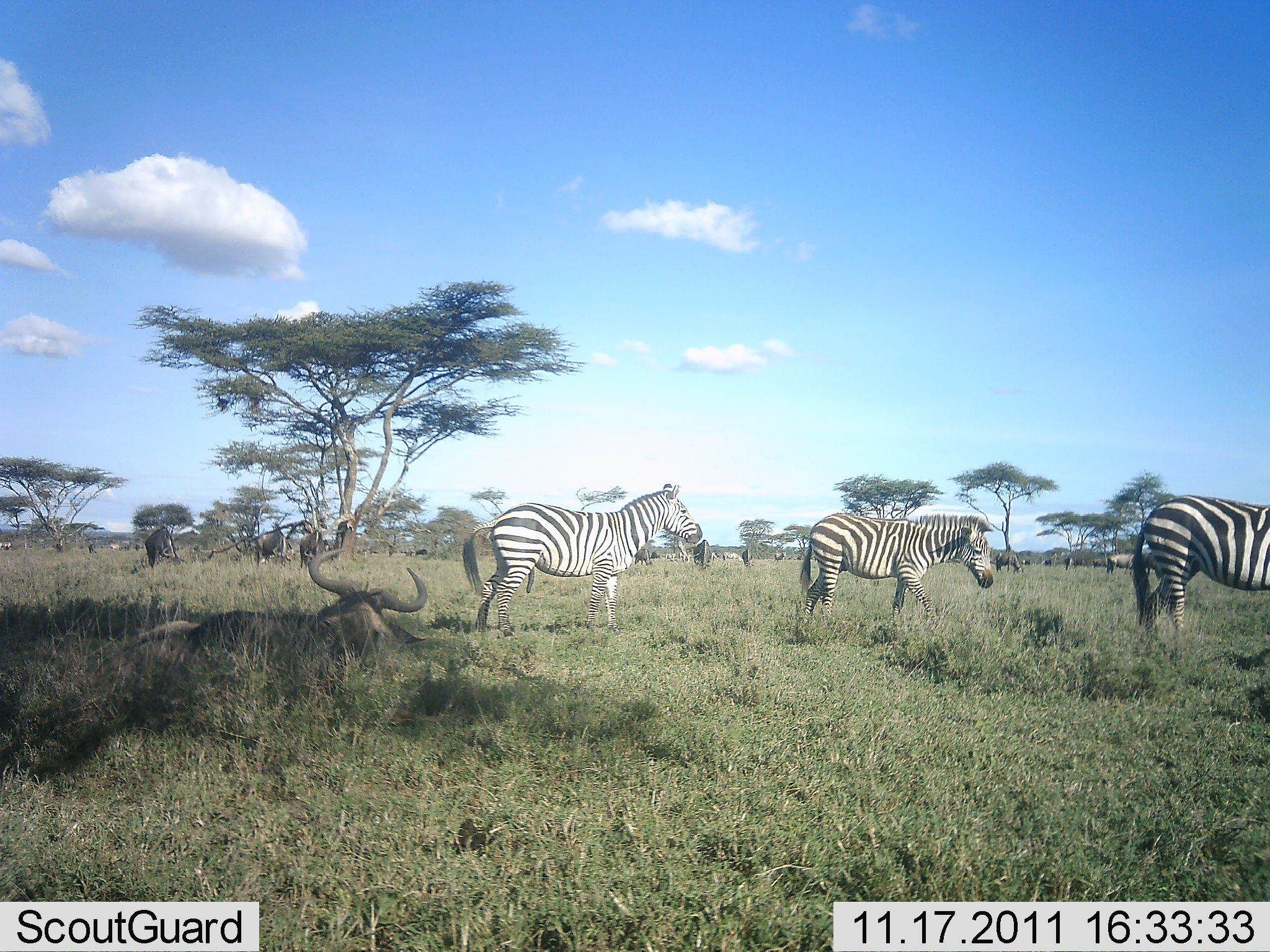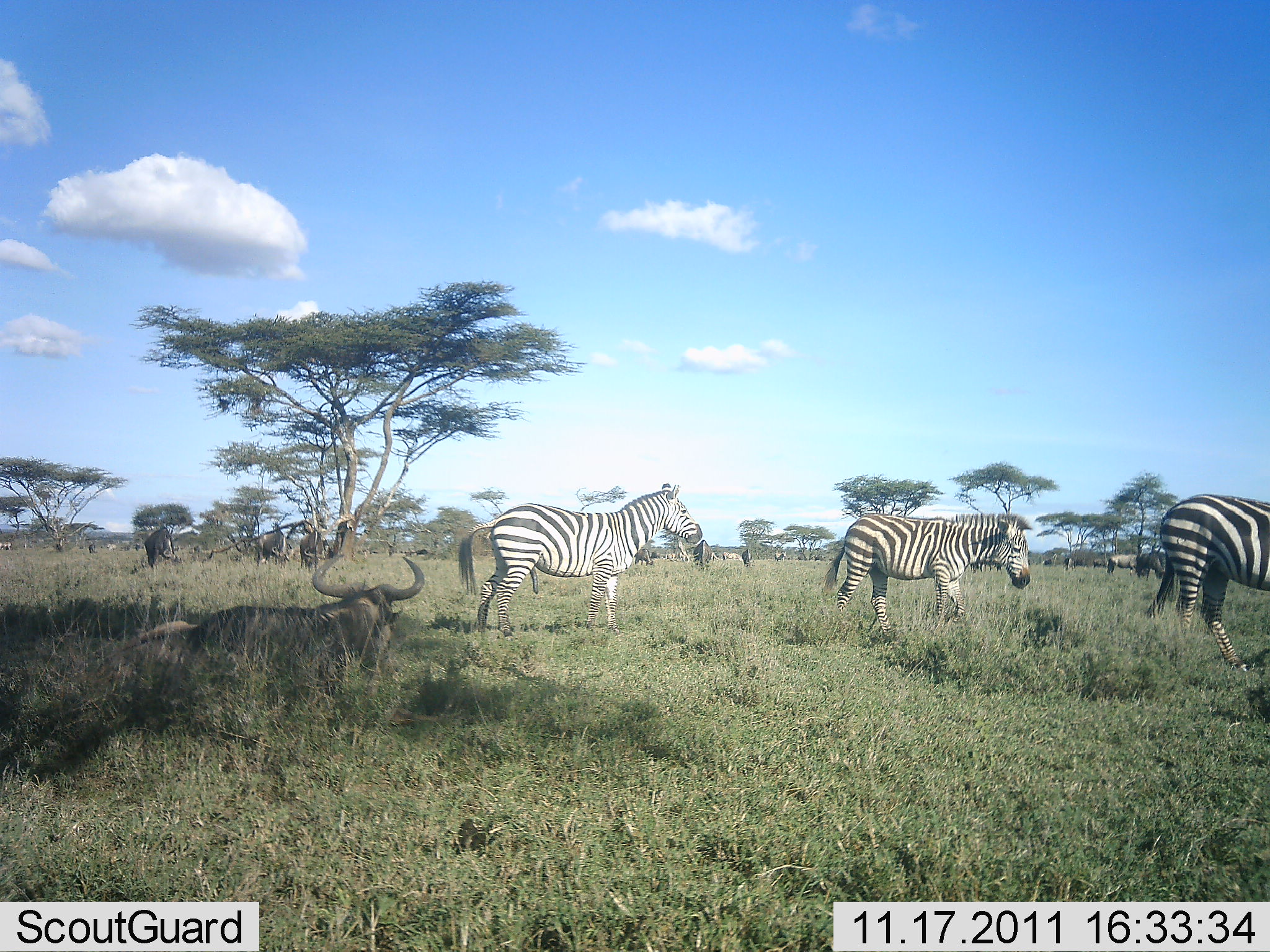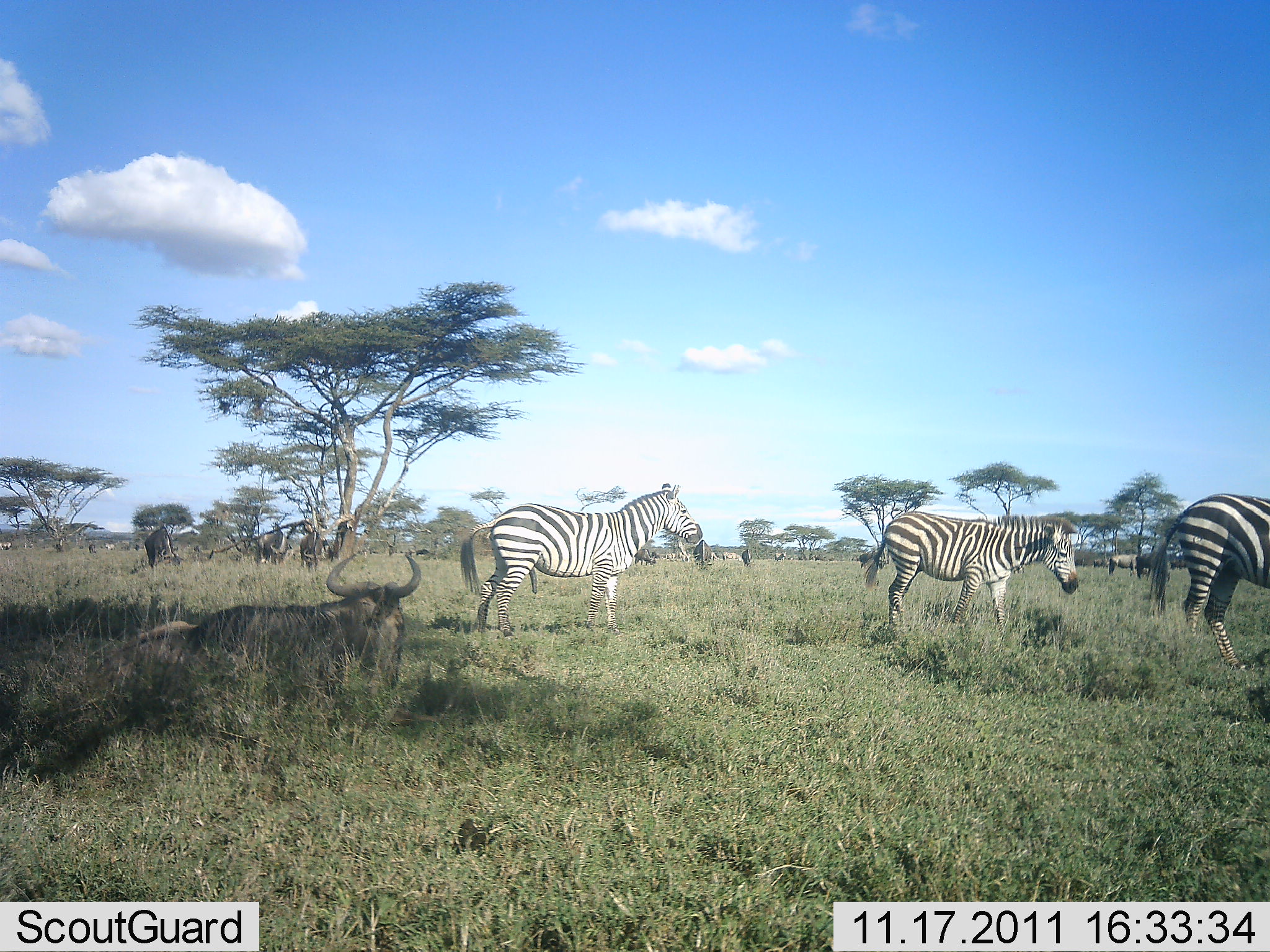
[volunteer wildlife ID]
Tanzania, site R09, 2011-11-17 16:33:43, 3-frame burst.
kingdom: Animalia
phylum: Chordata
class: Mammalia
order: Artiodactyla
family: Bovidae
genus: Connochaetes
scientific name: Connochaetes taurinus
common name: blue wildebeest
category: wildebeest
Wildebeest (blue wildebeest) (Connochaetes taurinus), count 6. Behavior (volunteer vote fractions): standing 47%, resting 100%, moving 12%, interacting 0%. Young present (vote fraction): 0%. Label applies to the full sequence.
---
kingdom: Animalia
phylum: Chordata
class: Mammalia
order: Perissodactyla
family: Equidae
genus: Equus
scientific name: Equus quagga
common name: plains zebra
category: zebra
Zebra (plains zebra) (Equus quagga), count 3. Behavior (volunteer vote fractions): standing 83%, resting 0%, moving 83%, interacting 0%. Young present (vote fraction): 0%. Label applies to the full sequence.